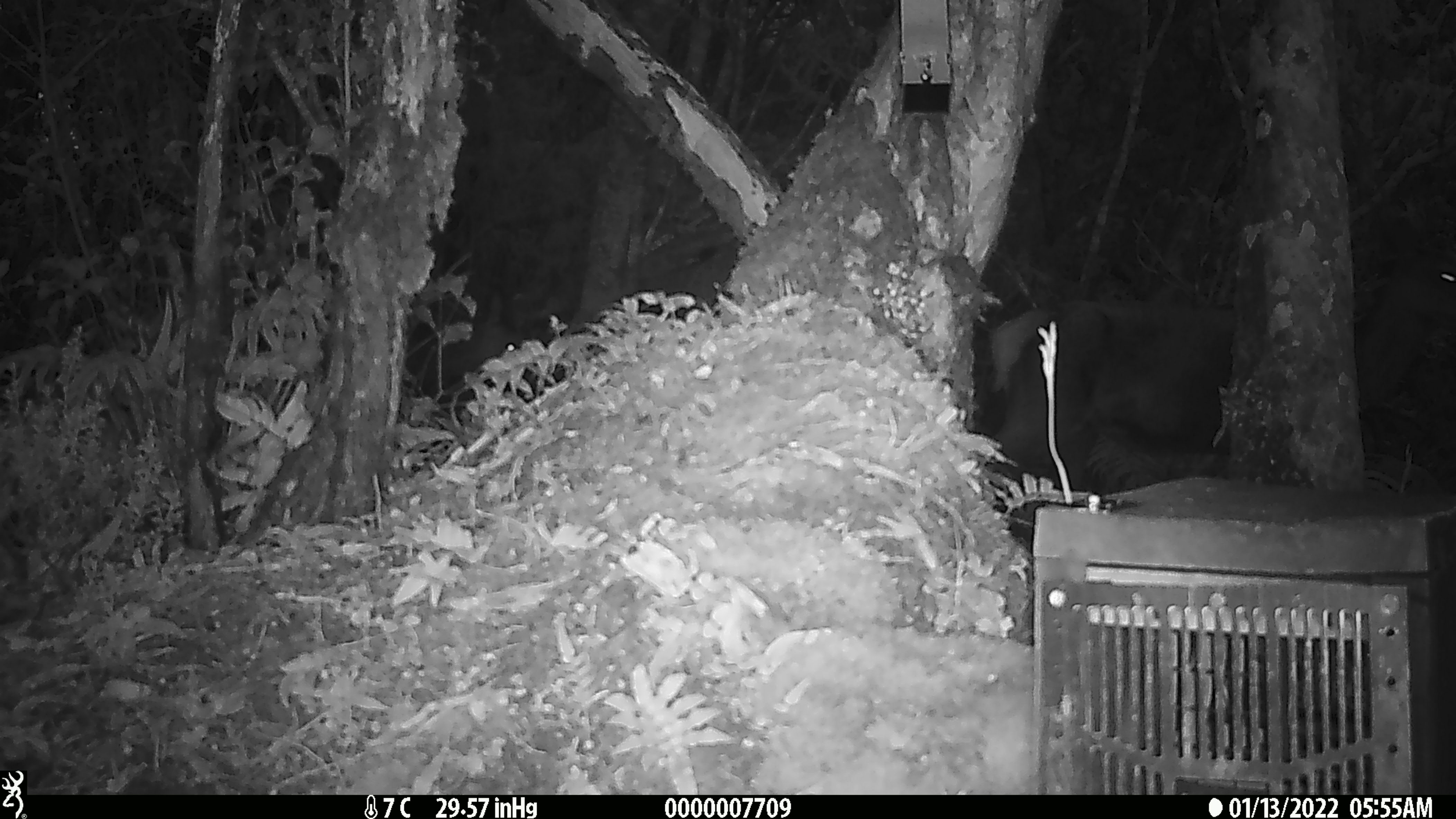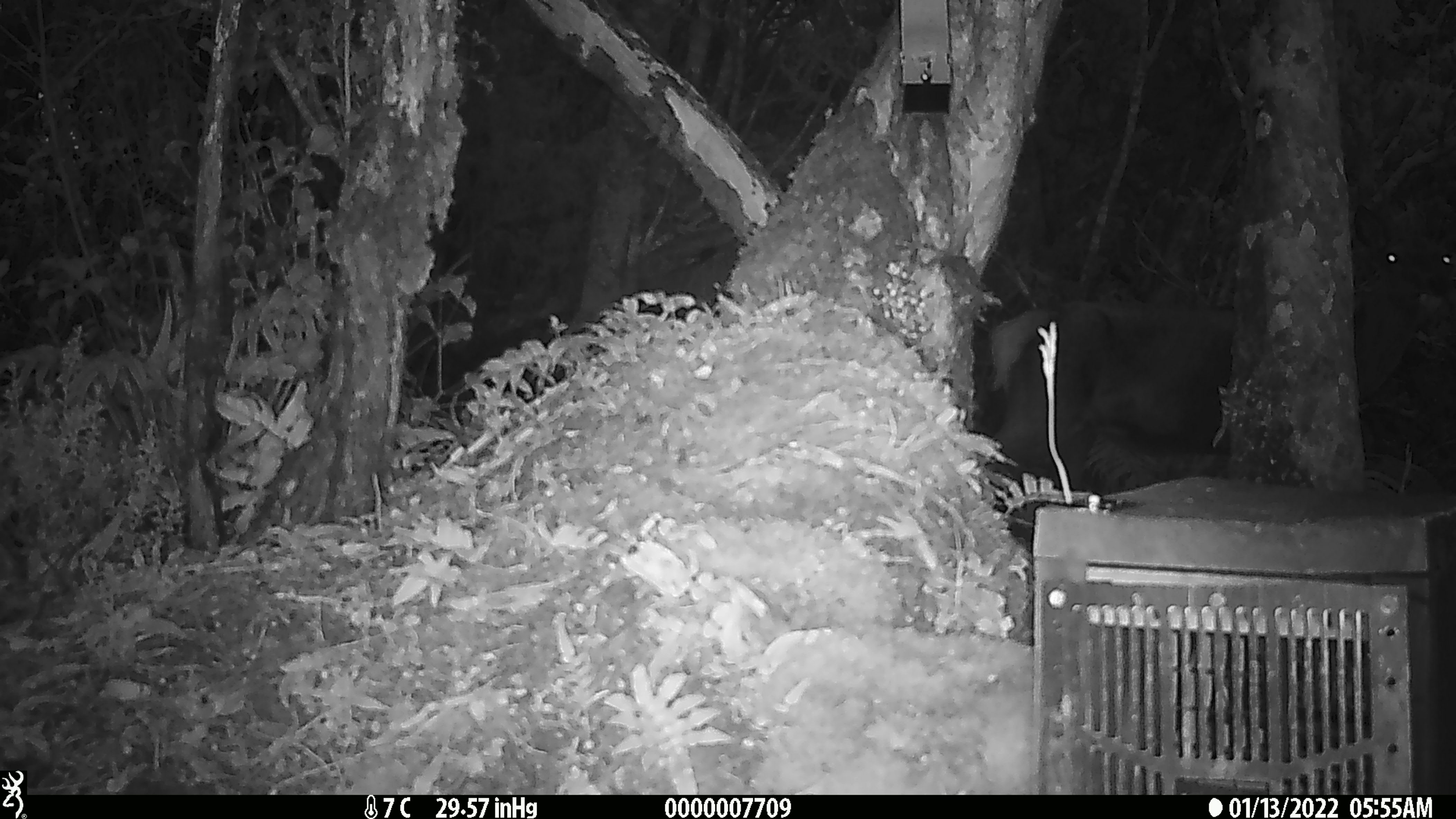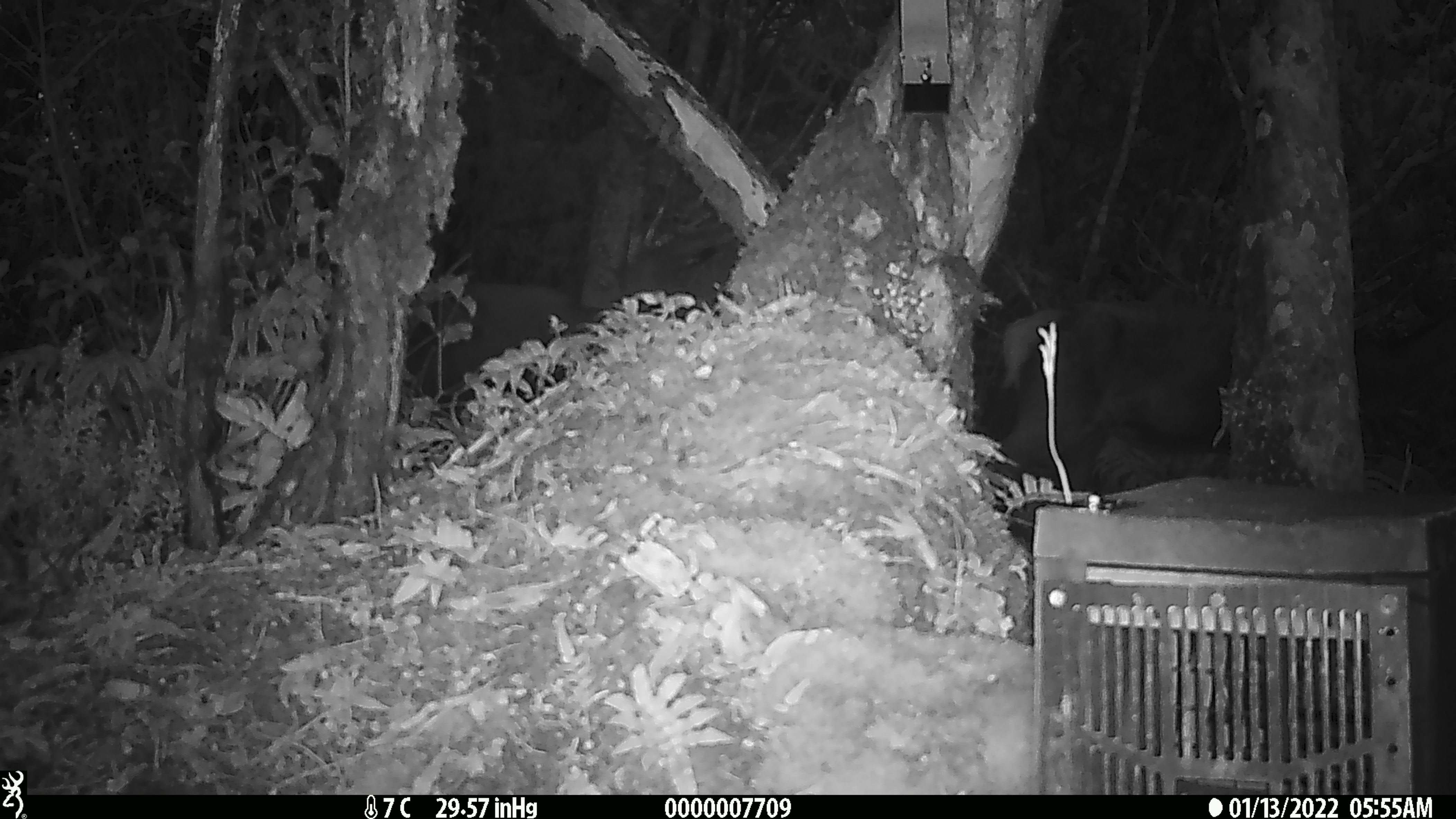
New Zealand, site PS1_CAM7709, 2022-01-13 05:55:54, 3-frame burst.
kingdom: Animalia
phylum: Chordata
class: Mammalia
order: Artiodactyla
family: Cervidae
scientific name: Cervidae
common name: deer